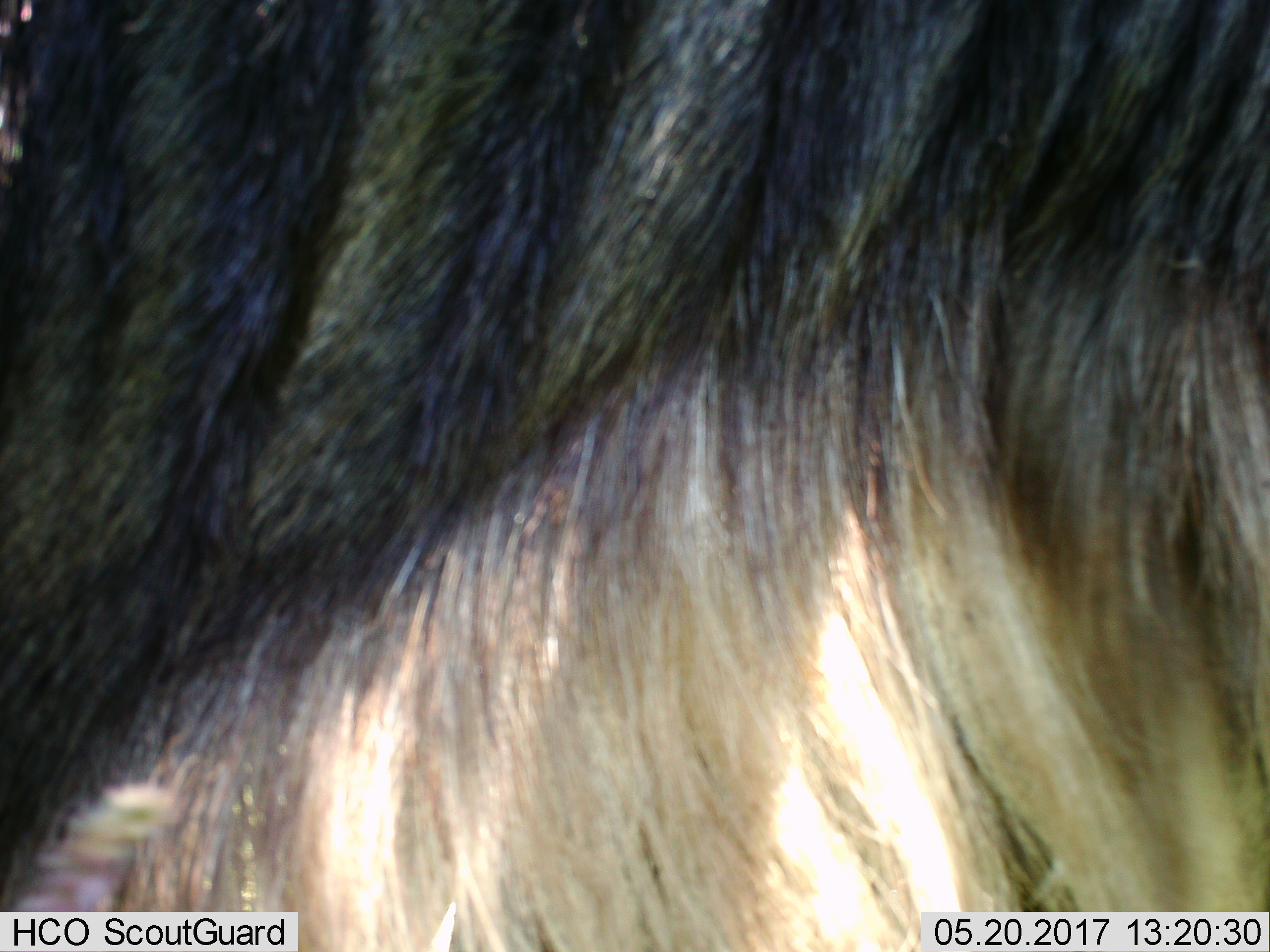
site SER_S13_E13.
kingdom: Animalia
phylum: Chordata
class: Mammalia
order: Artiodactyla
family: Bovidae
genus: Connochaetes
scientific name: Connochaetes taurinus taurinus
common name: blue wildebeest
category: wildebeestblue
Wildebeestblue (blue wildebeest) (Connochaetes taurinus taurinus), count 1. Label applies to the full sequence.